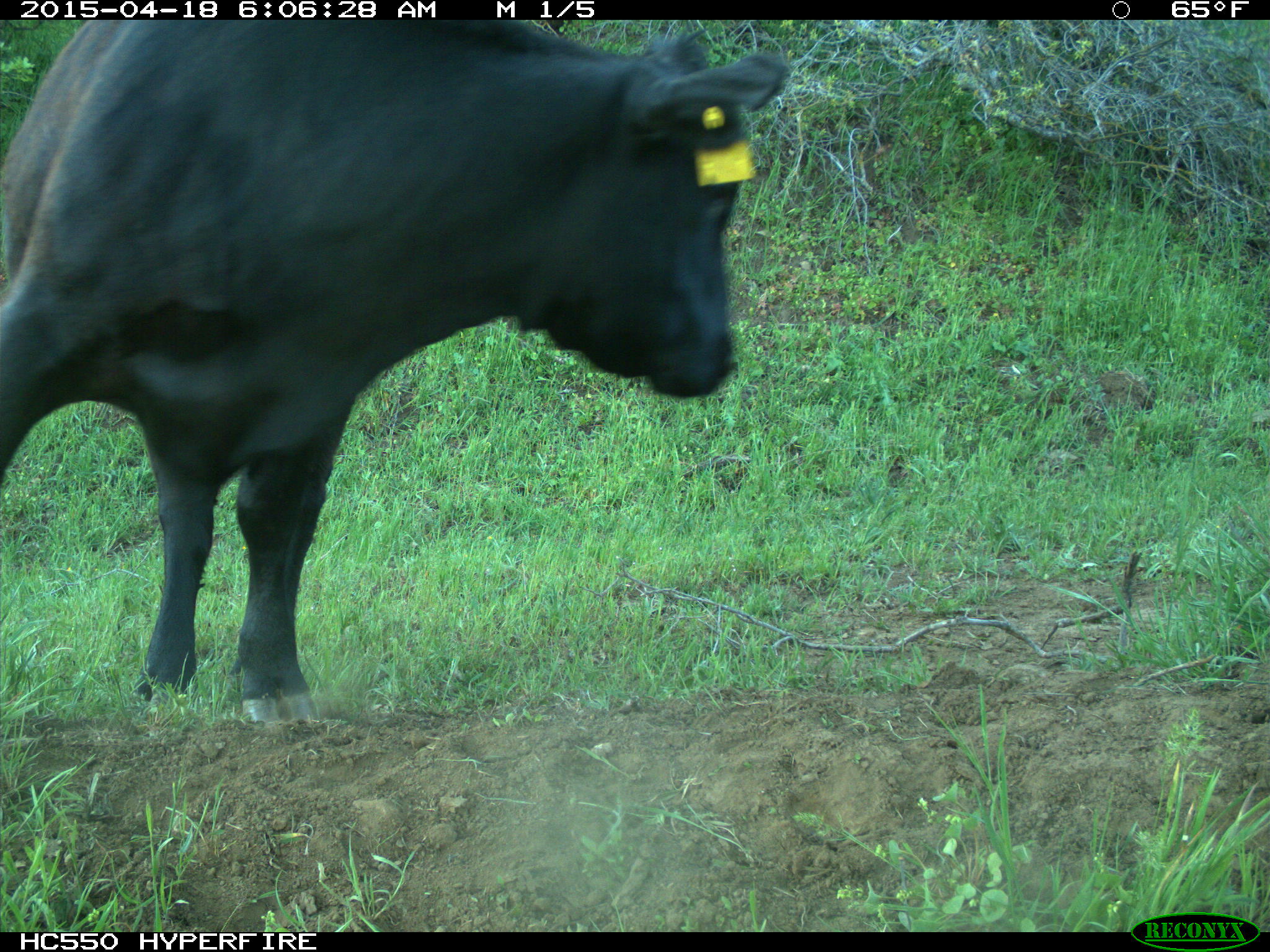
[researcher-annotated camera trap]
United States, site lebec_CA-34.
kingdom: Animalia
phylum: Chordata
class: Mammalia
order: Artiodactyla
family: Bovidae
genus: Bos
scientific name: Bos taurus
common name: domestic cow